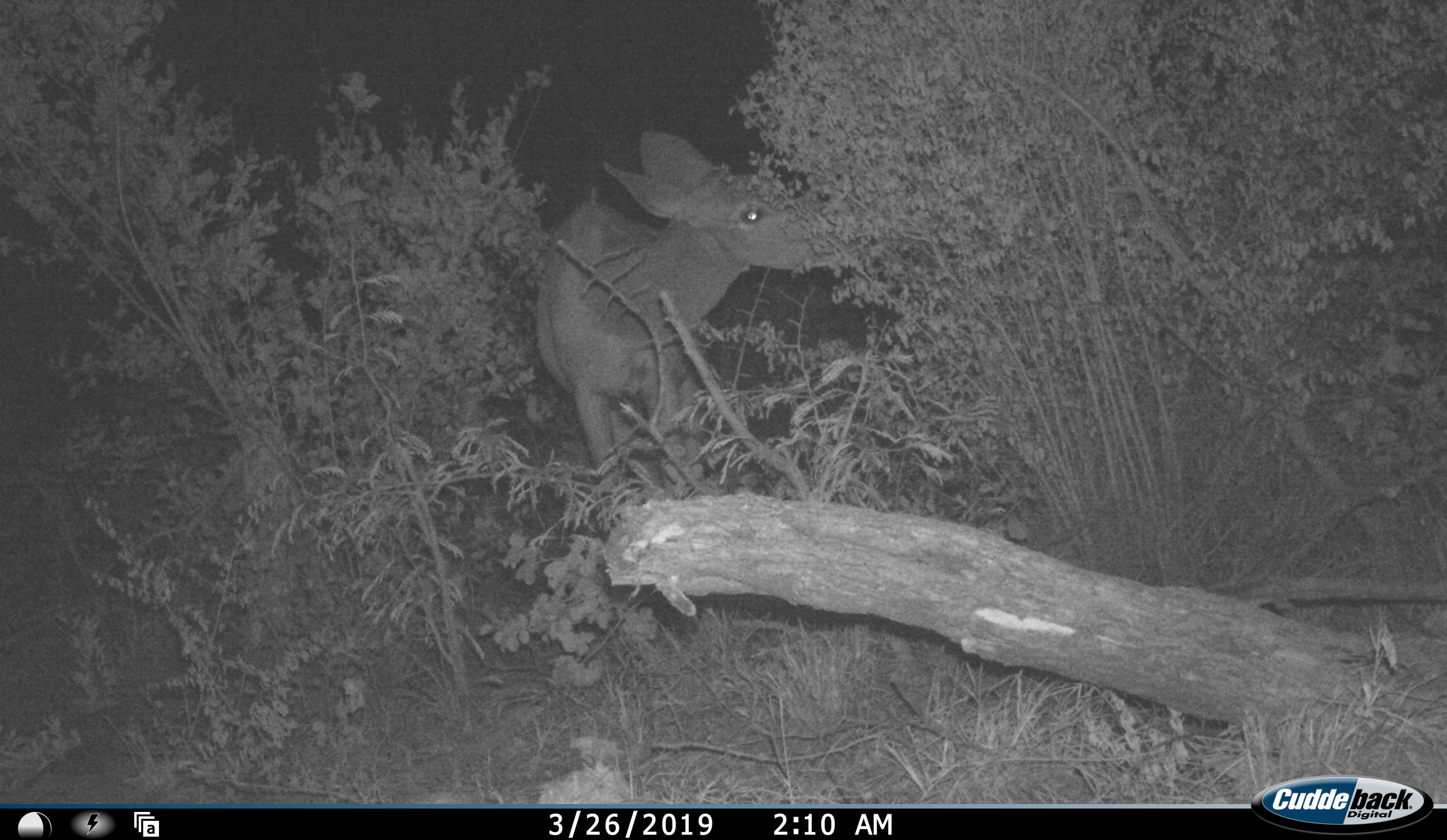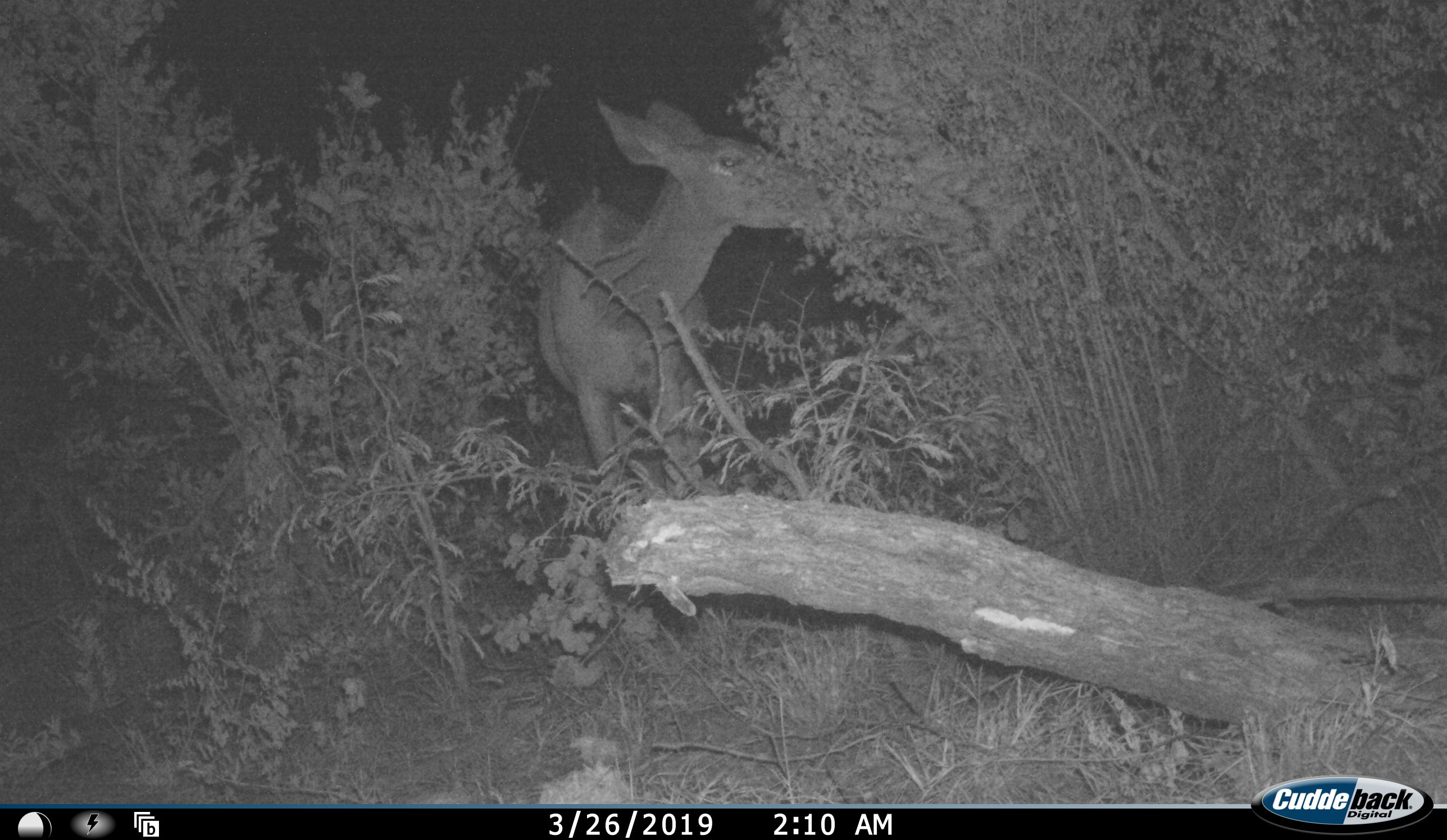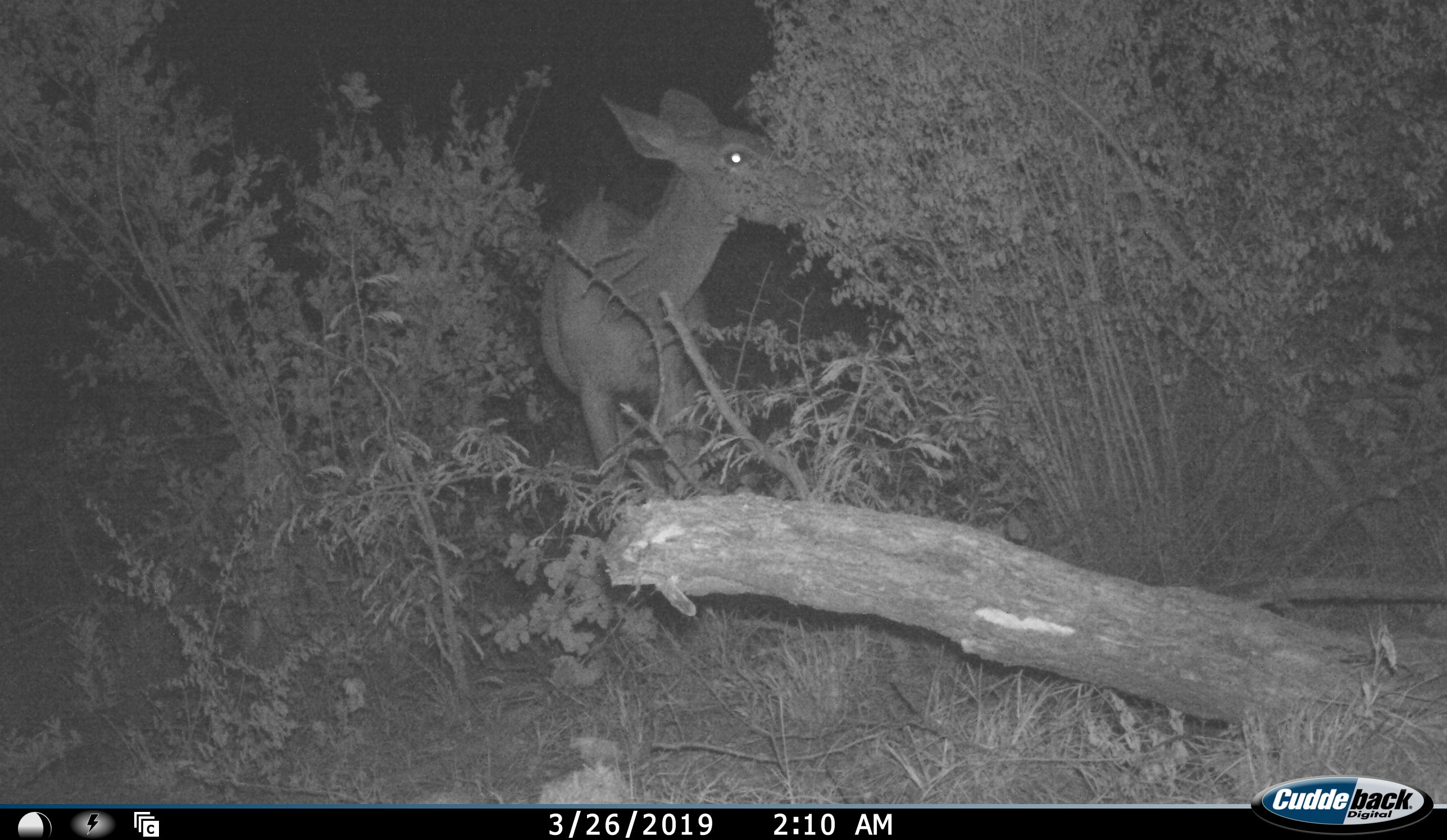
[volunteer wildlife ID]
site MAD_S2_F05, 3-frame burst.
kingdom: Animalia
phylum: Chordata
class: Mammalia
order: Artiodactyla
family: Bovidae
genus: Aepyceros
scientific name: Aepyceros melampus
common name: impala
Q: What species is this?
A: Impala (Aepyceros melampus).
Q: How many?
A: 1.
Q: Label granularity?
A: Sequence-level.